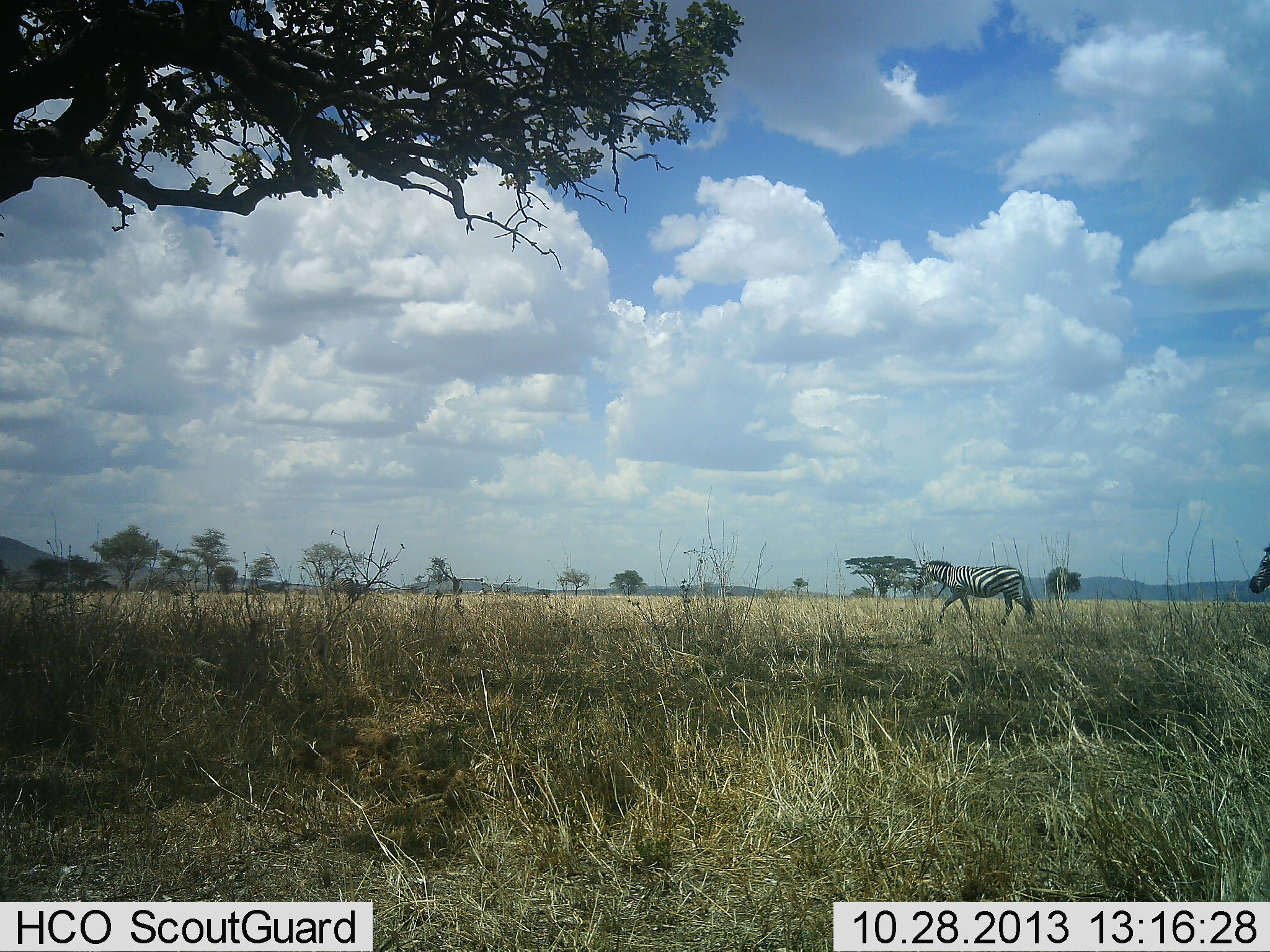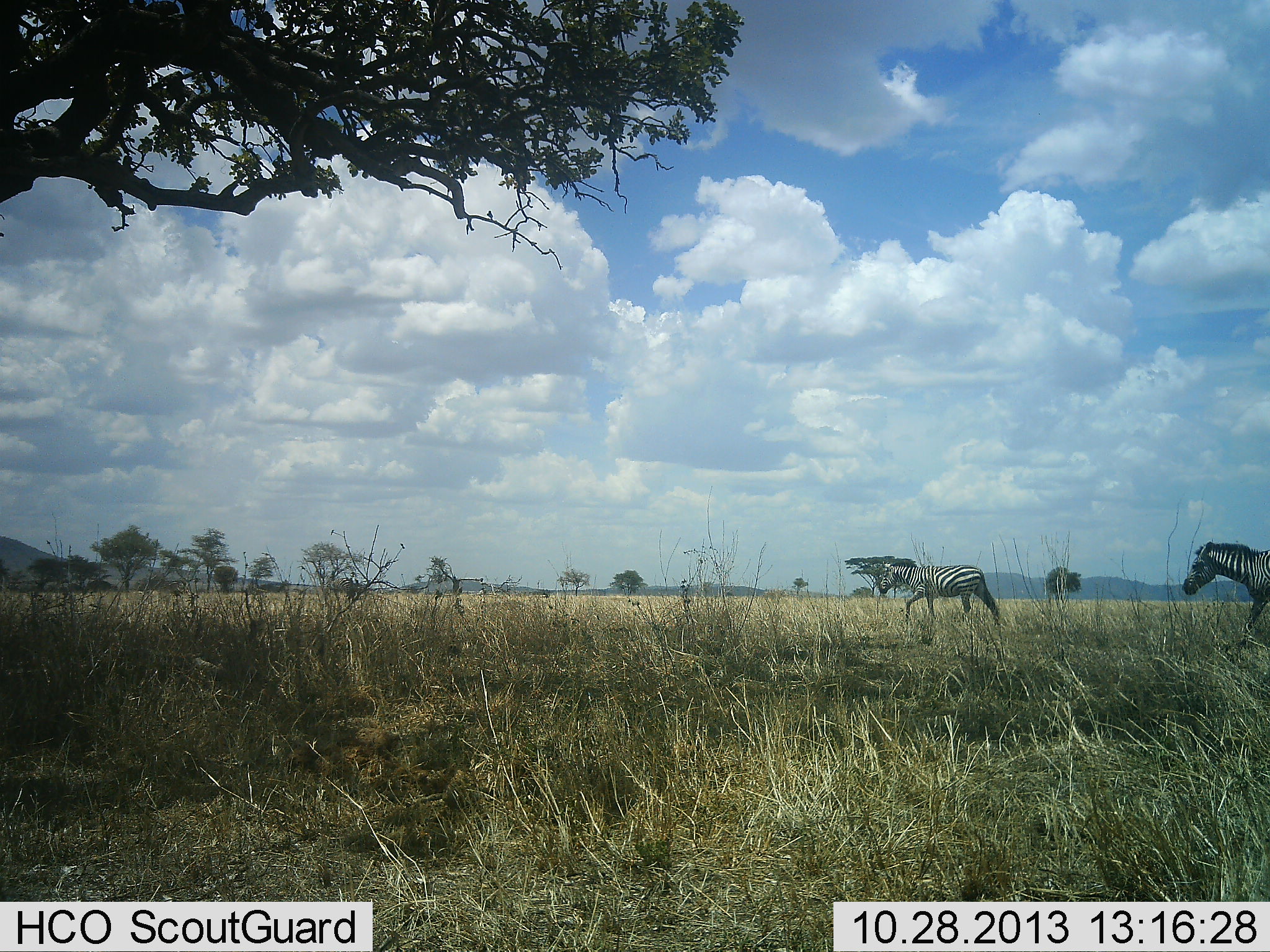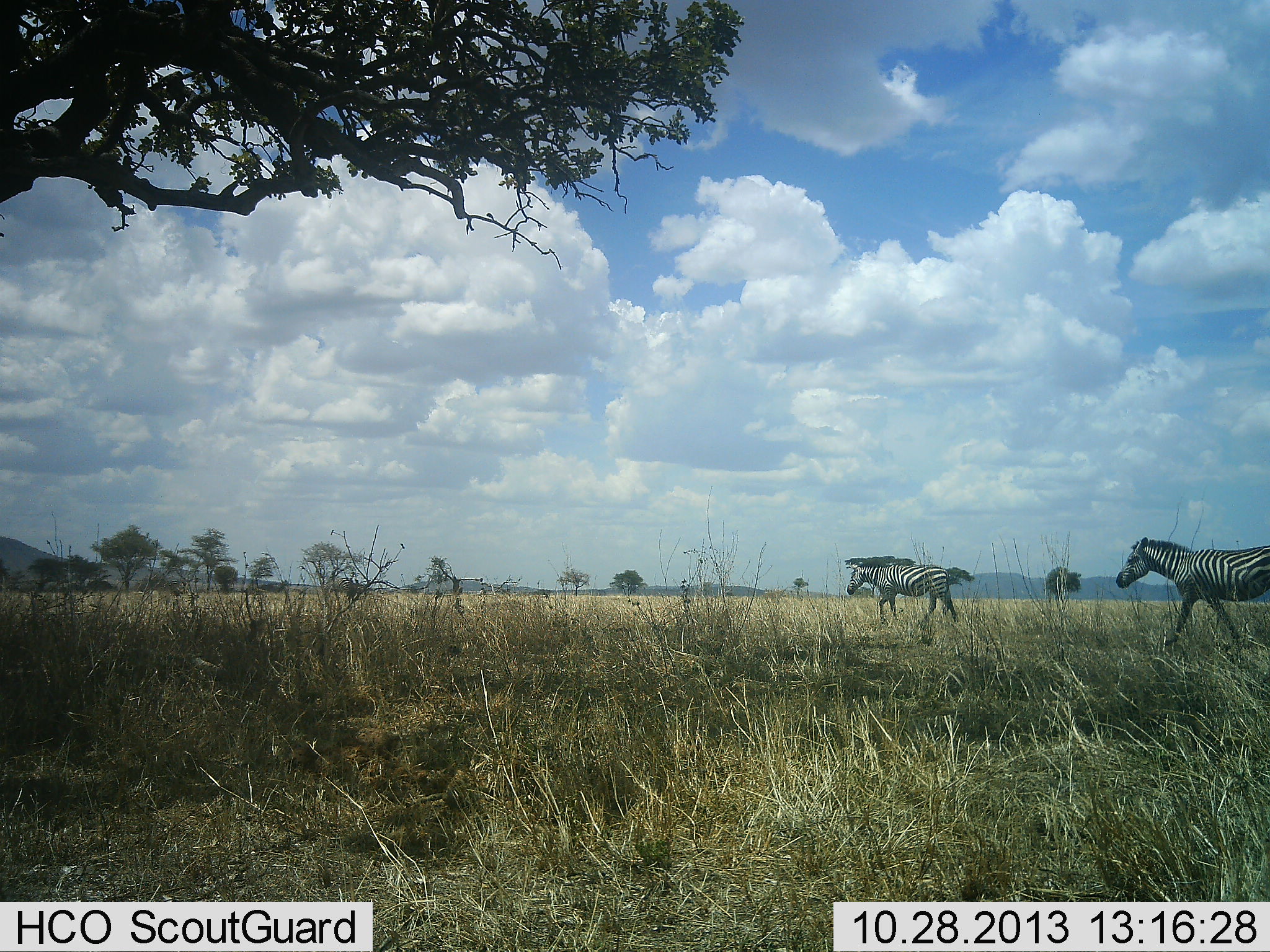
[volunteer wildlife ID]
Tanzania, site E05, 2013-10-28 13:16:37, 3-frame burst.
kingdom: Animalia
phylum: Chordata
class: Mammalia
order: Perissodactyla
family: Equidae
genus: Equus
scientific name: Equus quagga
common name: plains zebra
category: zebra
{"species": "zebra (plains zebra) (Equus quagga)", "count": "2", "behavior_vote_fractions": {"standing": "0%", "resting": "0%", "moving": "100%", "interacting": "0%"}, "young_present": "0%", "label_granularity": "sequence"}